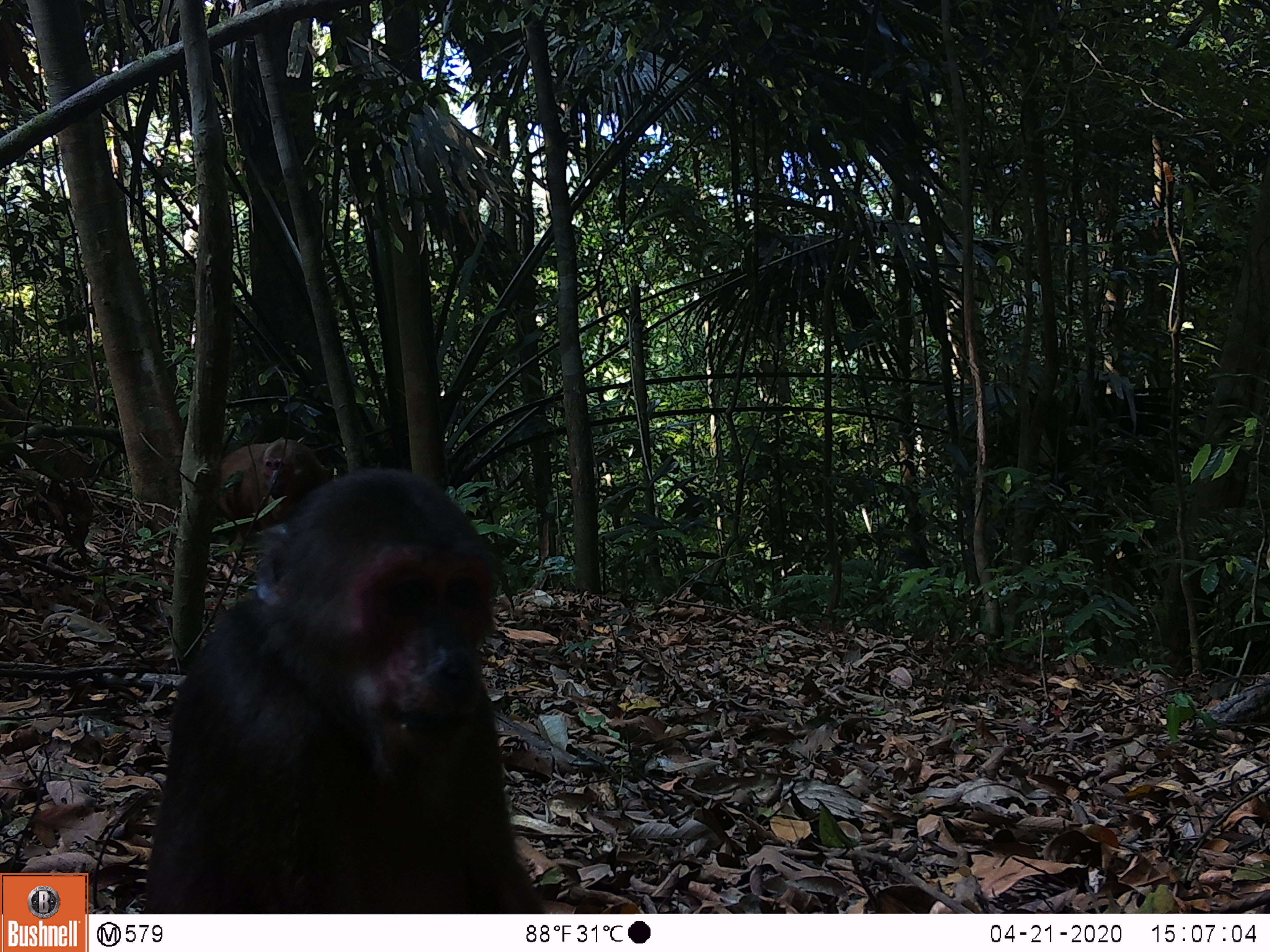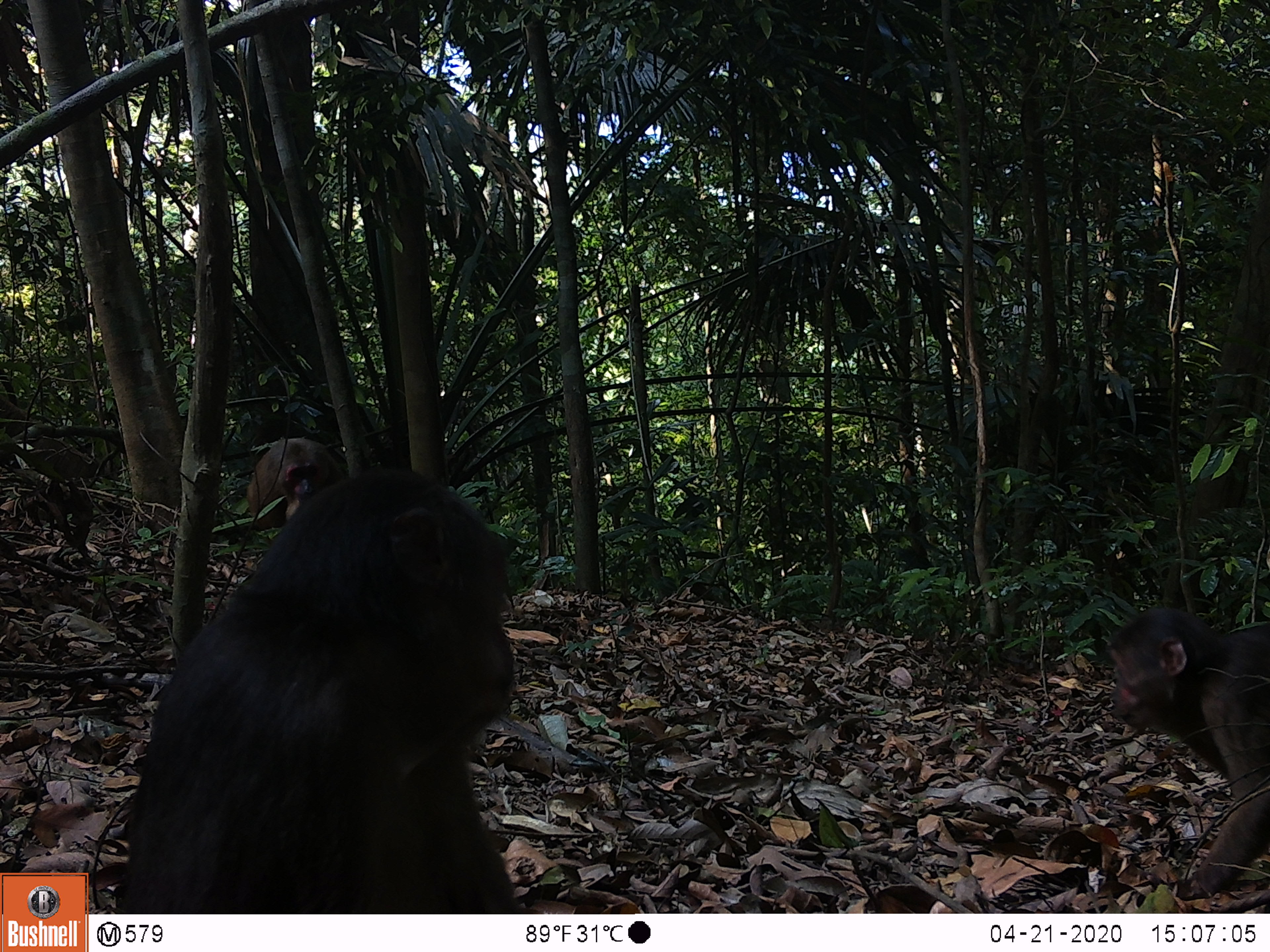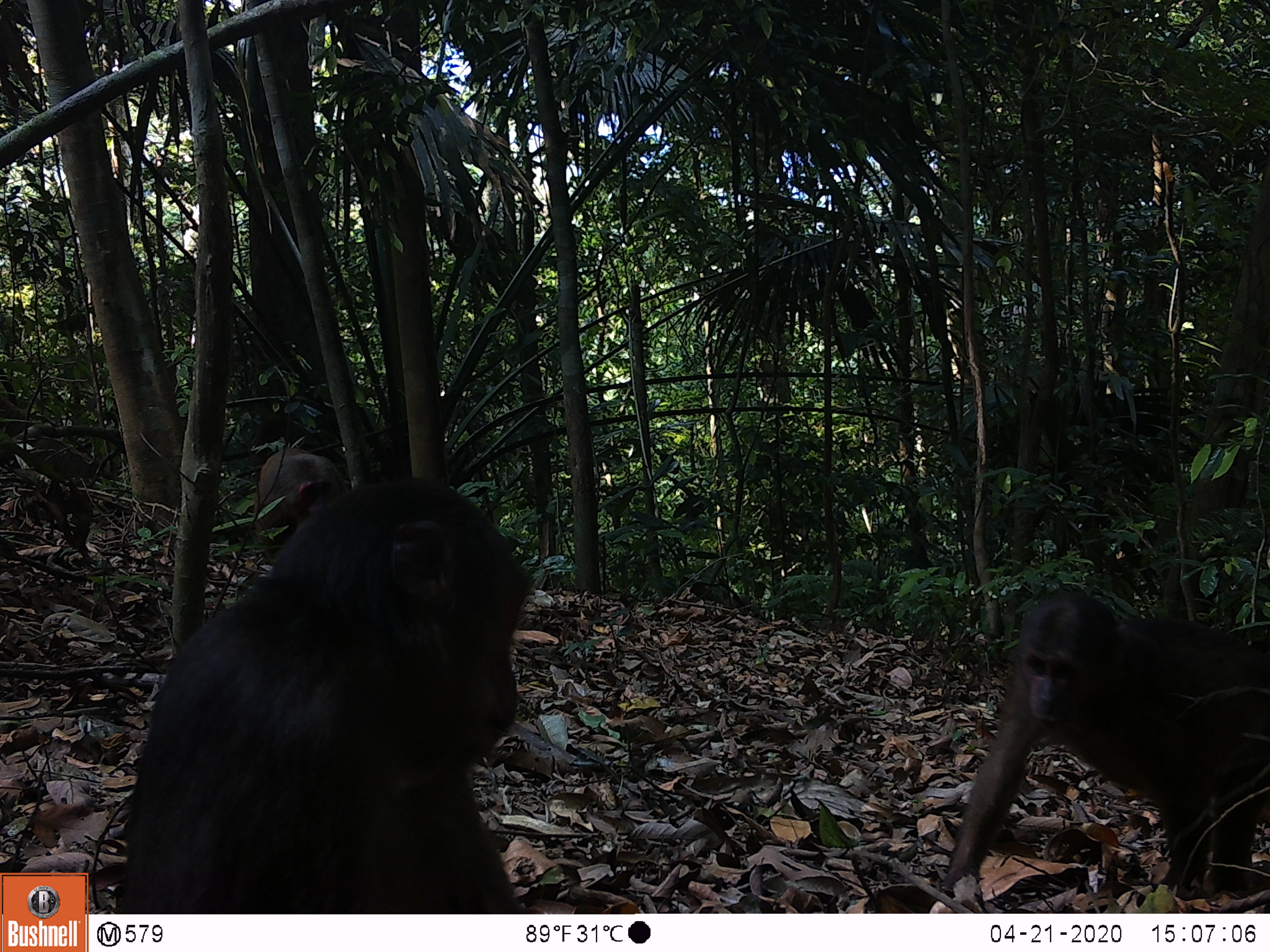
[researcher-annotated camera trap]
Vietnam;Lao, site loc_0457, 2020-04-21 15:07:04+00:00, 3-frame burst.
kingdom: Animalia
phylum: Chordata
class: Mammalia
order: Primates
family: Cercopithecidae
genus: Macaca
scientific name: Macaca arctoides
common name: stump-tailed macaque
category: stump tailed macaque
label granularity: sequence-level